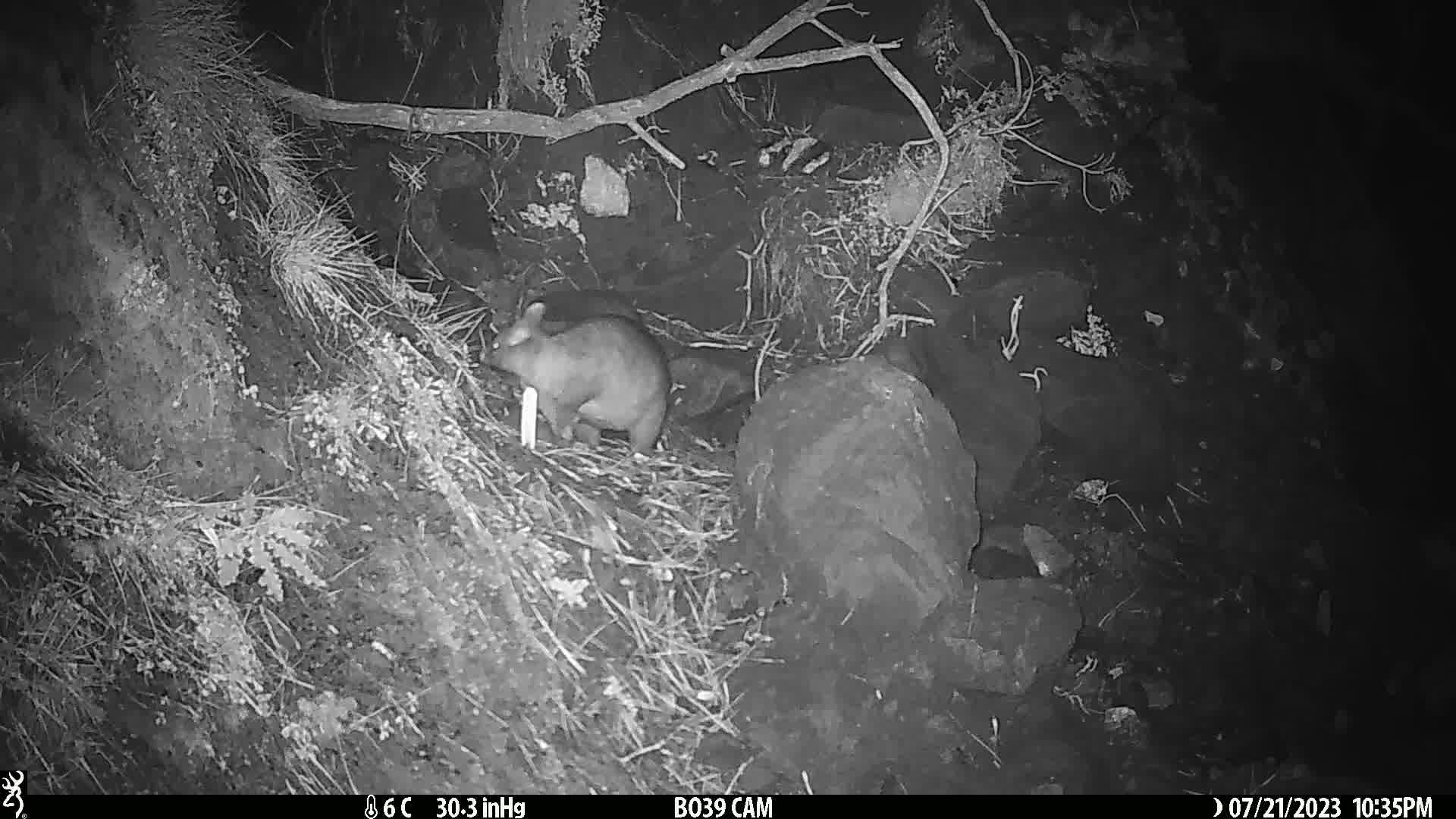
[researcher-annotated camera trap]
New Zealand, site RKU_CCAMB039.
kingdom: Animalia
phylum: Chordata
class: Mammalia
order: Diprotodontia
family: Phalangeridae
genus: Trichosurus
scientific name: Trichosurus vulpecula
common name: common brushtail possum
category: possum